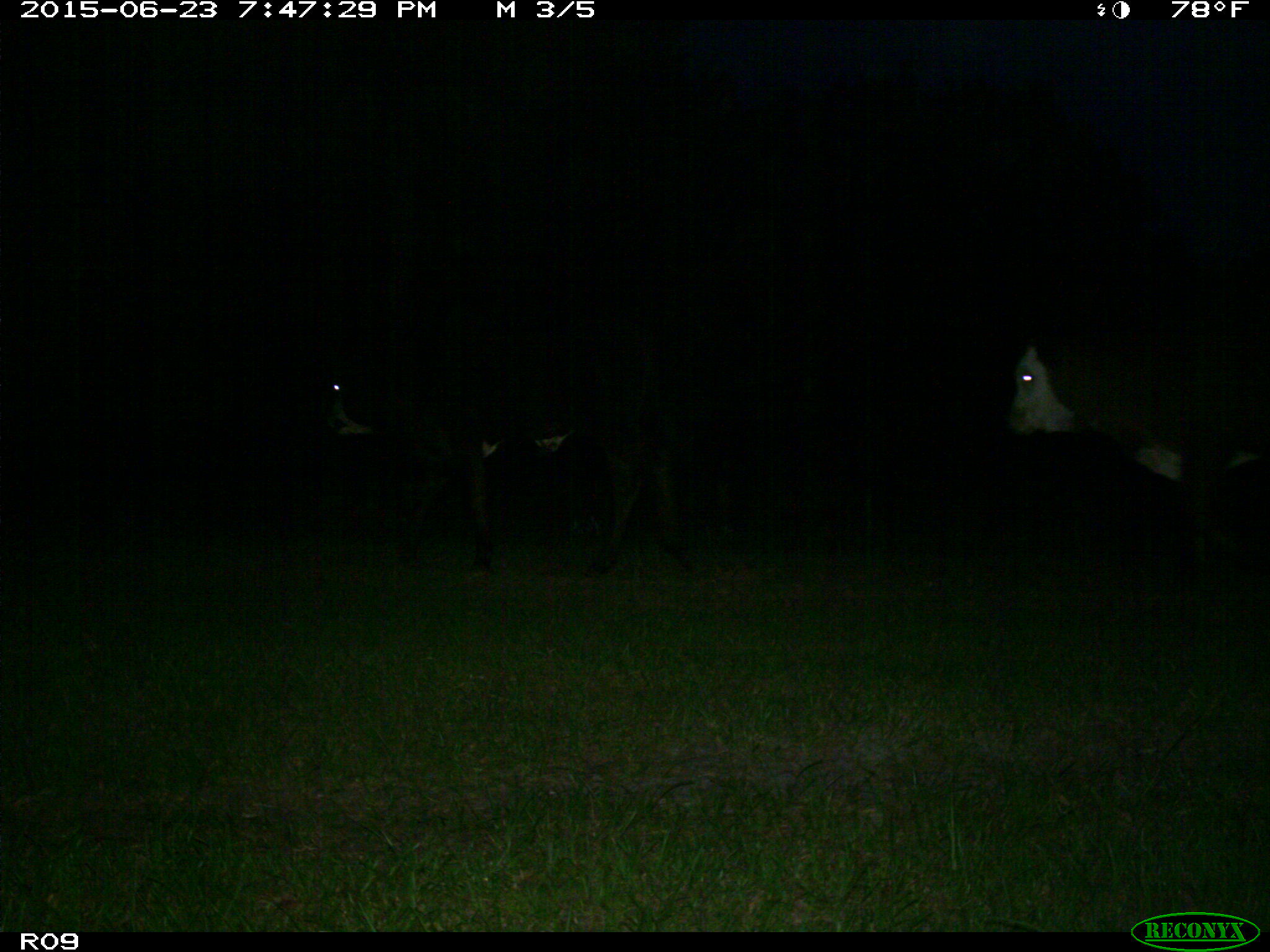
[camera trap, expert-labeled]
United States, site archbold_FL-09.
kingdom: Animalia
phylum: Chordata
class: Mammalia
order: Artiodactyla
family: Bovidae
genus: Bos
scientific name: Bos taurus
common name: domestic cow